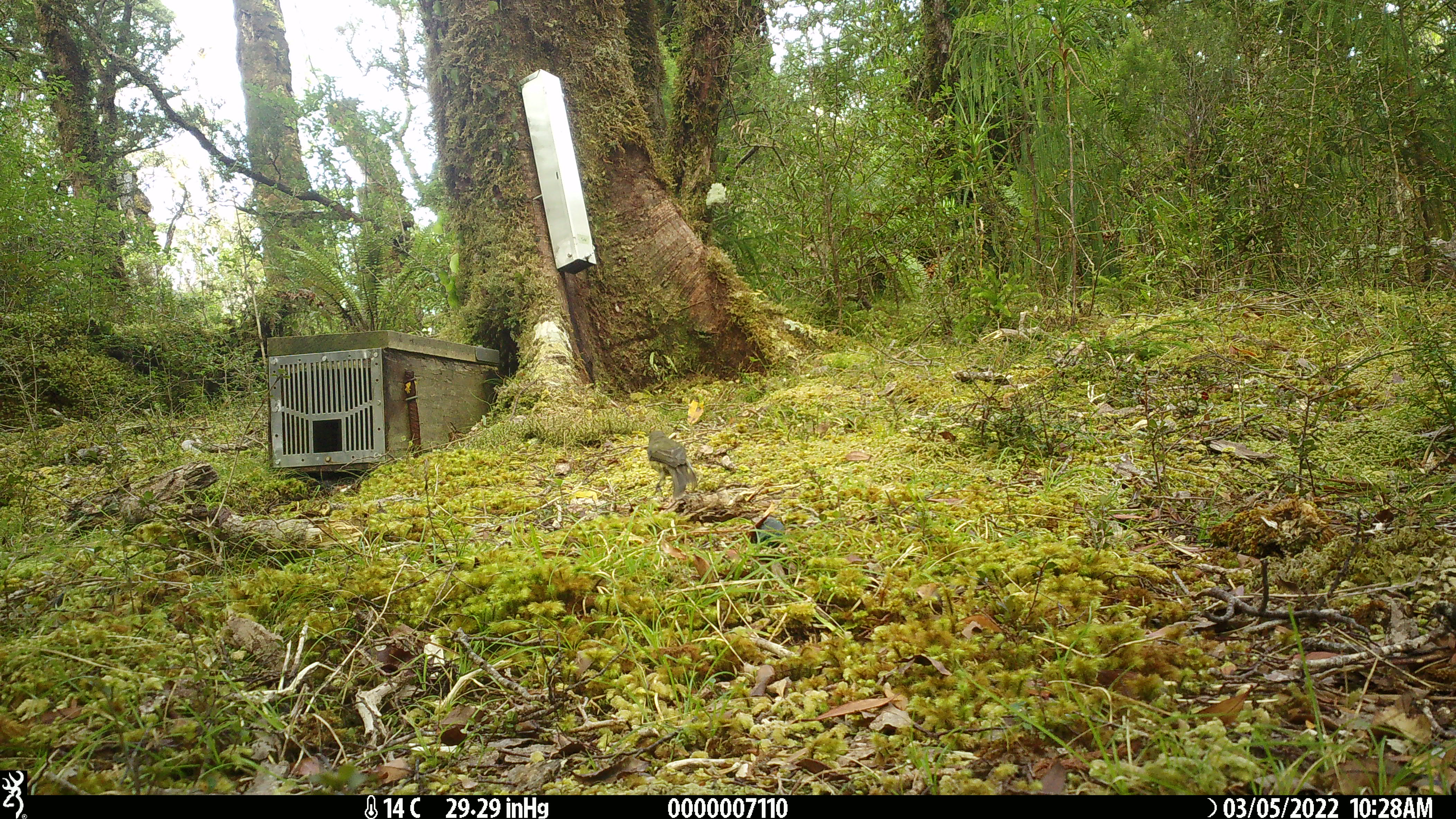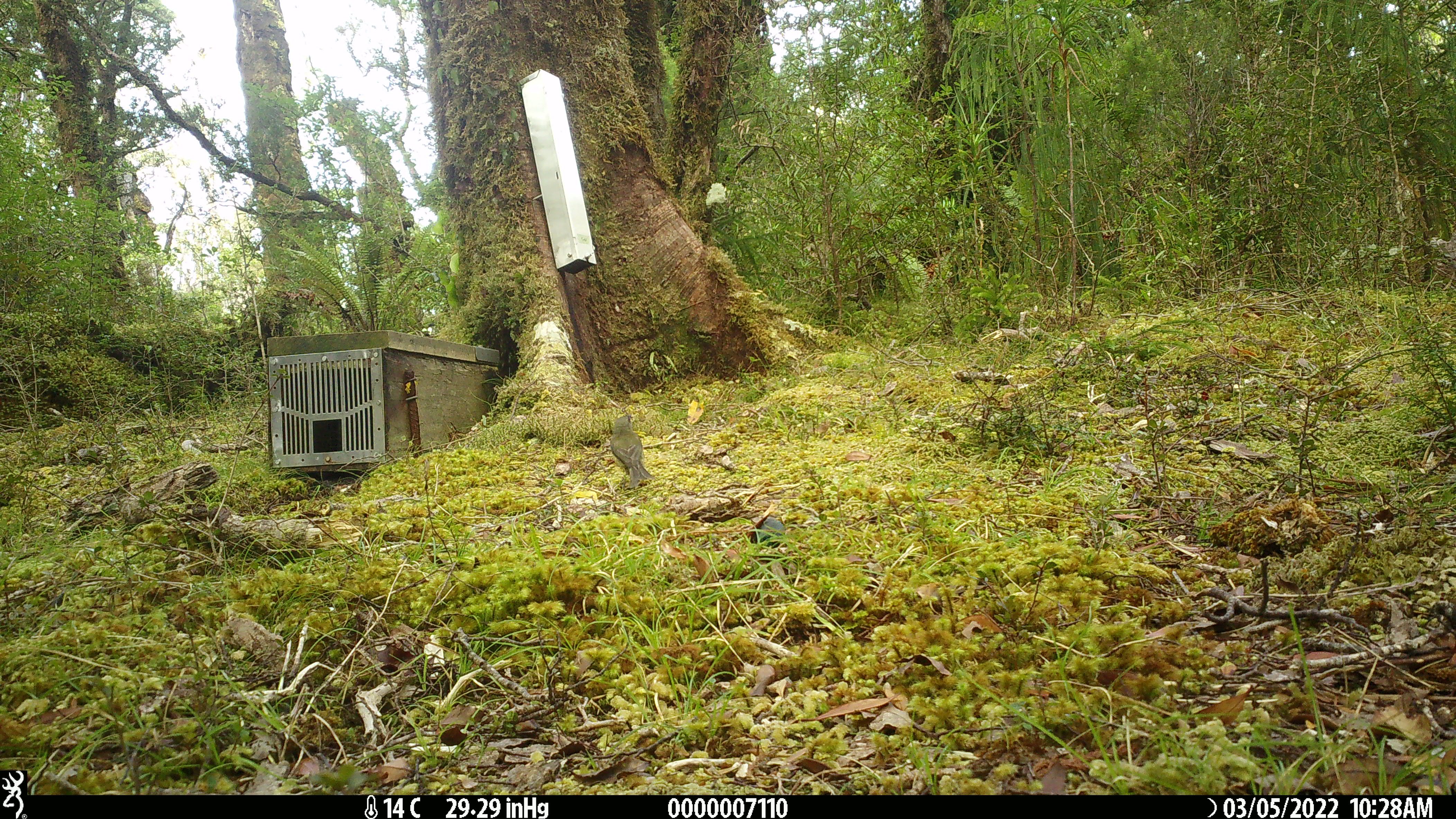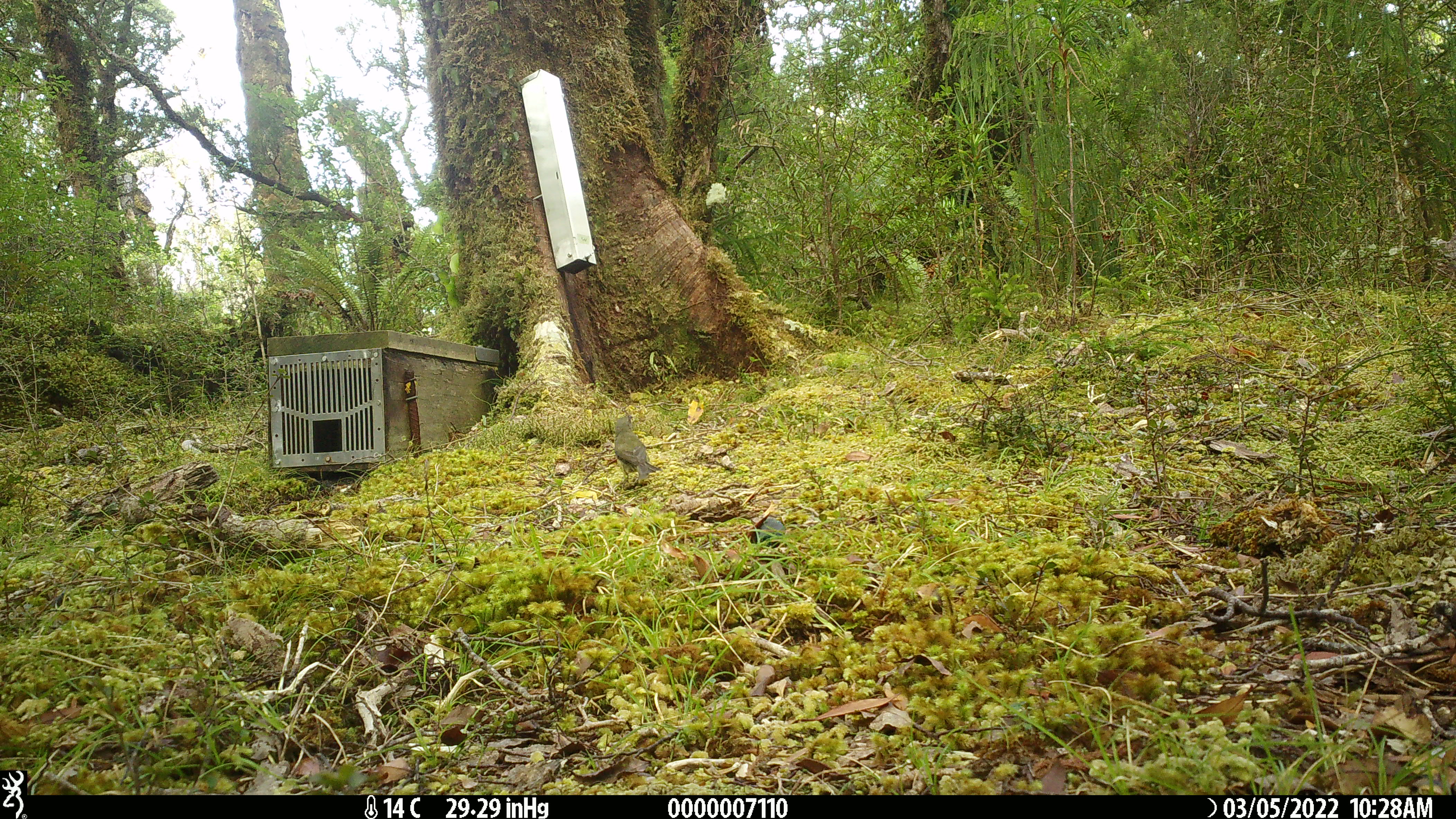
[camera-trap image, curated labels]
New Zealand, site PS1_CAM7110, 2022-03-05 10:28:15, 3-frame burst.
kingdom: Animalia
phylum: Chordata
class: Aves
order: Passeriformes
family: Meliphagidae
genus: Anthornis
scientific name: Anthornis melanura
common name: new zealand bellbird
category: bellbird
Bellbird (new zealand bellbird) (Anthornis melanura).